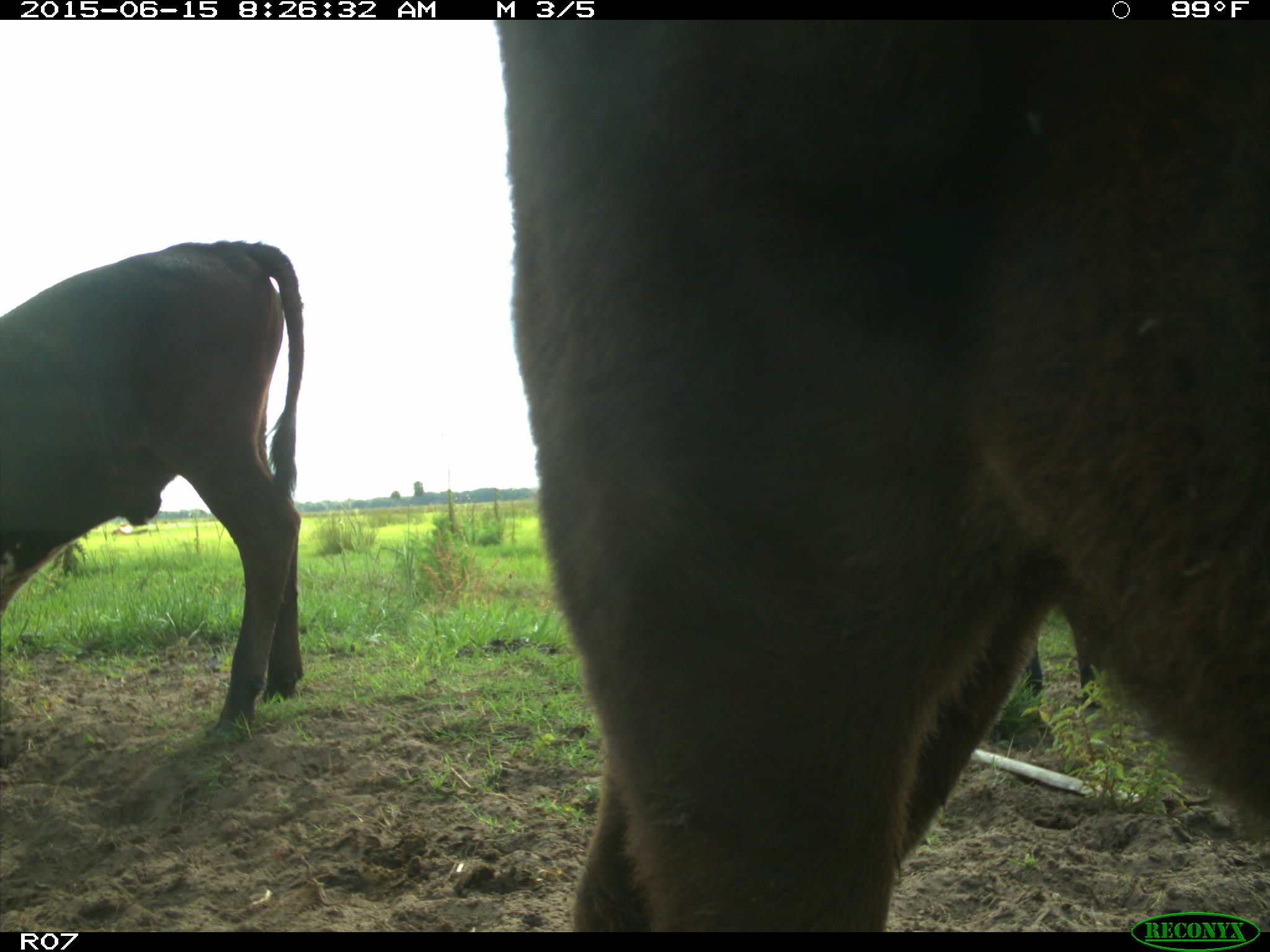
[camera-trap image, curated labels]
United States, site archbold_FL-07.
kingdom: Animalia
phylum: Chordata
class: Mammalia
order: Artiodactyla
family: Bovidae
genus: Bos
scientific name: Bos taurus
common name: domestic cow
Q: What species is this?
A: Bos taurus (domestic cow).